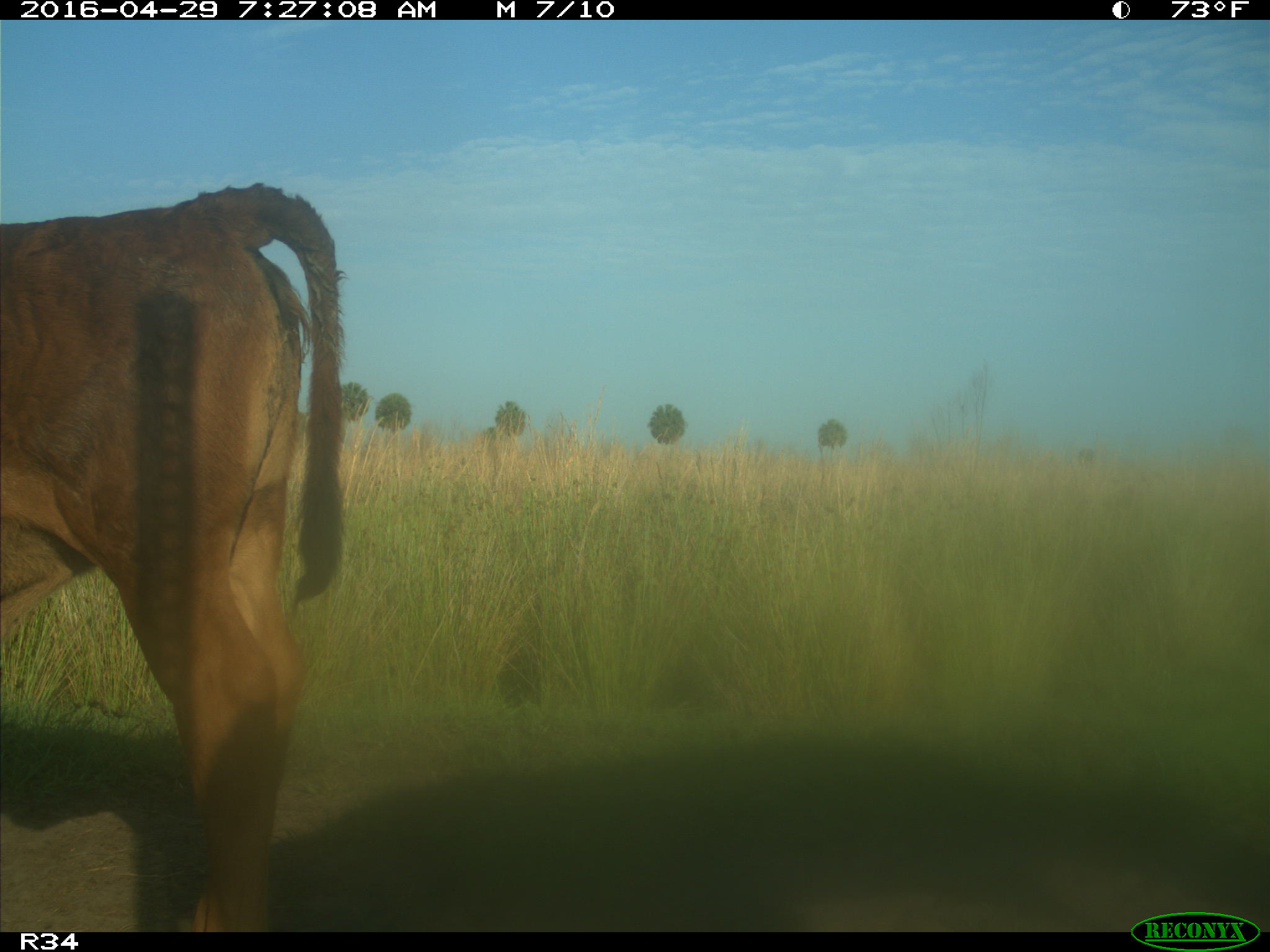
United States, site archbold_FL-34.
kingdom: Animalia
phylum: Chordata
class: Mammalia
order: Artiodactyla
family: Bovidae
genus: Bos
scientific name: Bos taurus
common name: domestic cow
Bos taurus (domestic cow).